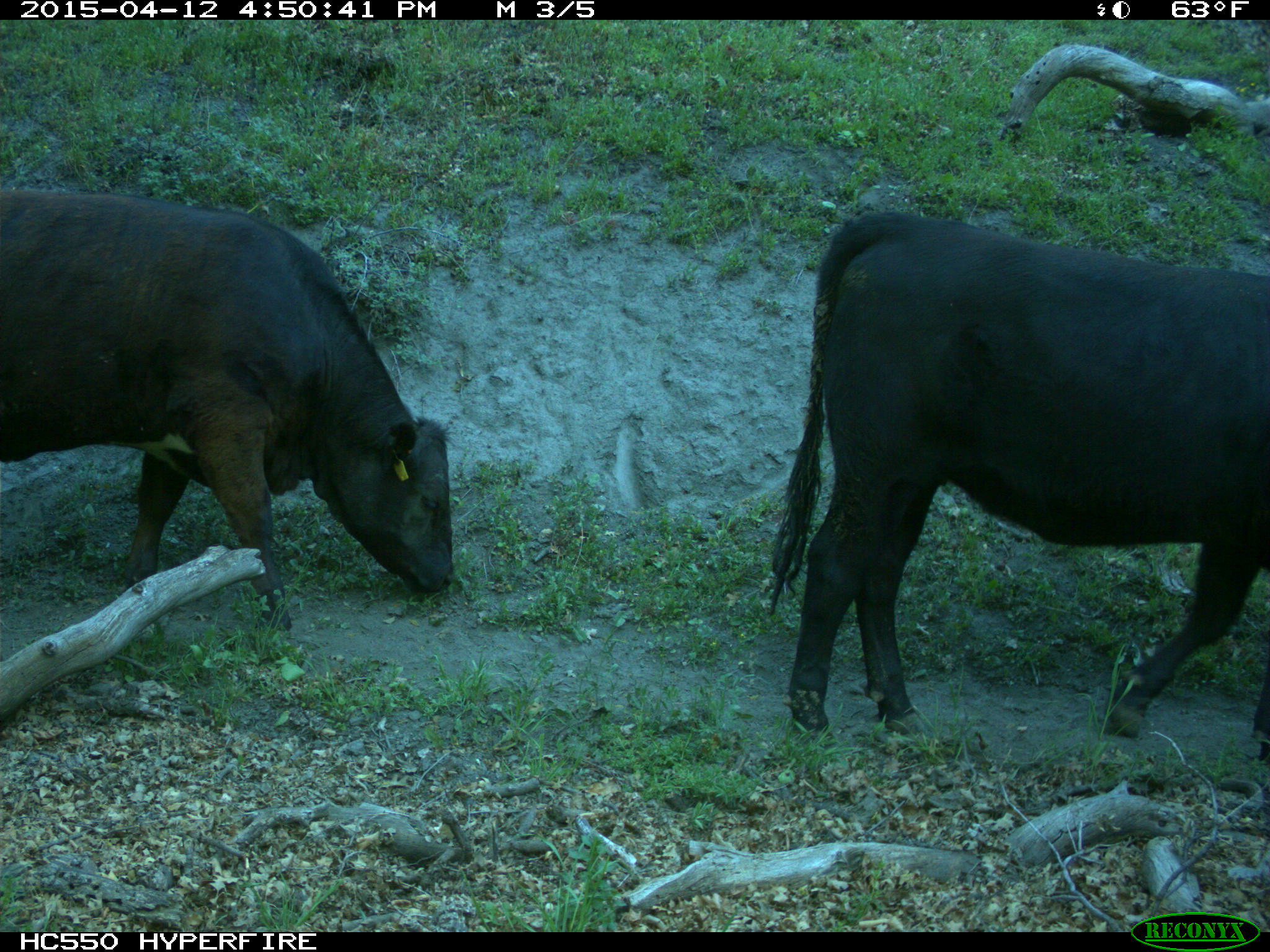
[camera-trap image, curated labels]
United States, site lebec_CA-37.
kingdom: Animalia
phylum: Chordata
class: Mammalia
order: Artiodactyla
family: Bovidae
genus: Bos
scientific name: Bos taurus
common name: domestic cow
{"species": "Bos taurus (domestic cow)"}